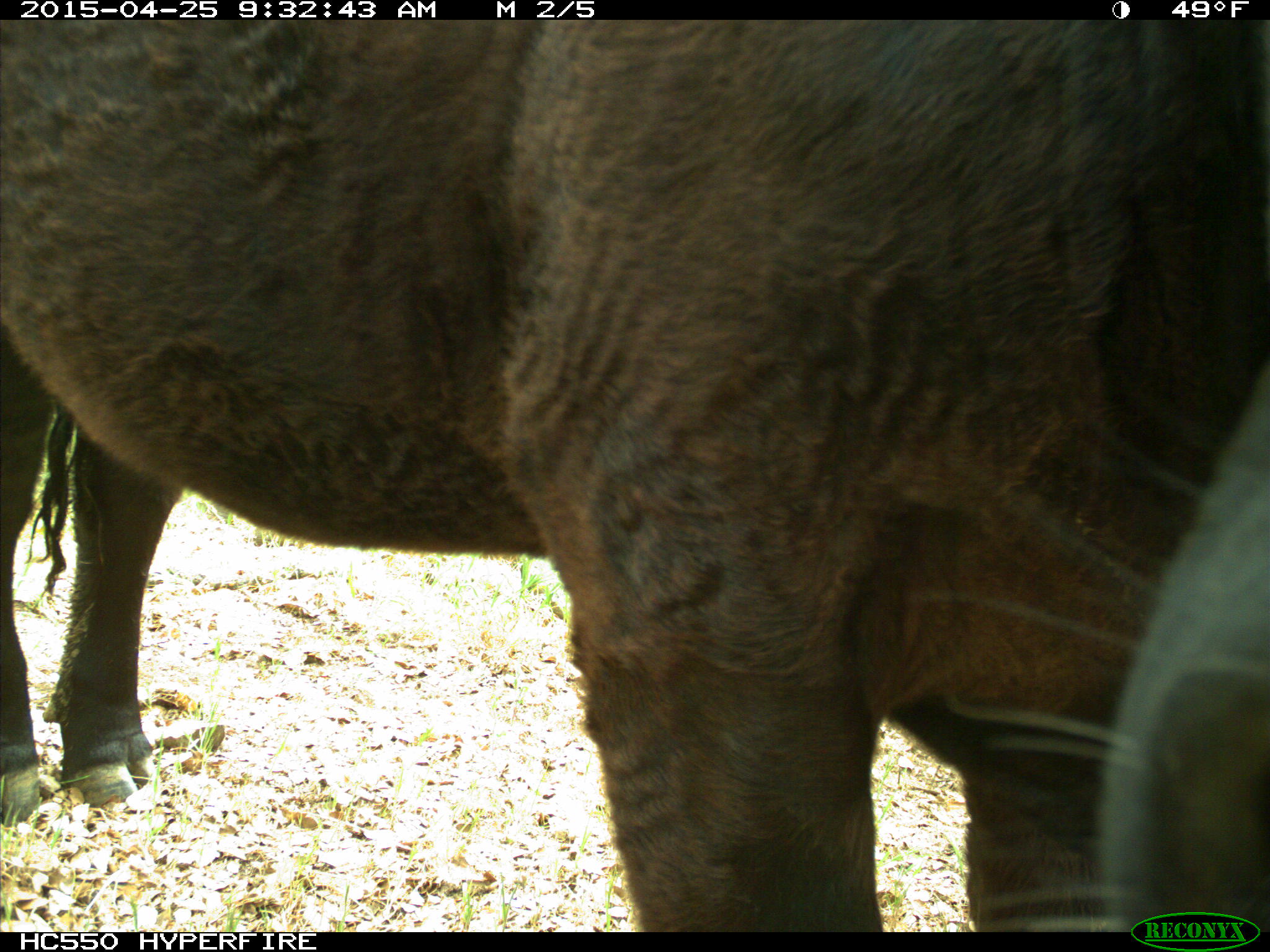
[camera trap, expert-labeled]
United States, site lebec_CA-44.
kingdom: Animalia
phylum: Chordata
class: Mammalia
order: Artiodactyla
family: Suidae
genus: Sus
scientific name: Sus scrofa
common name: wild boar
Sus scrofa (wild boar).